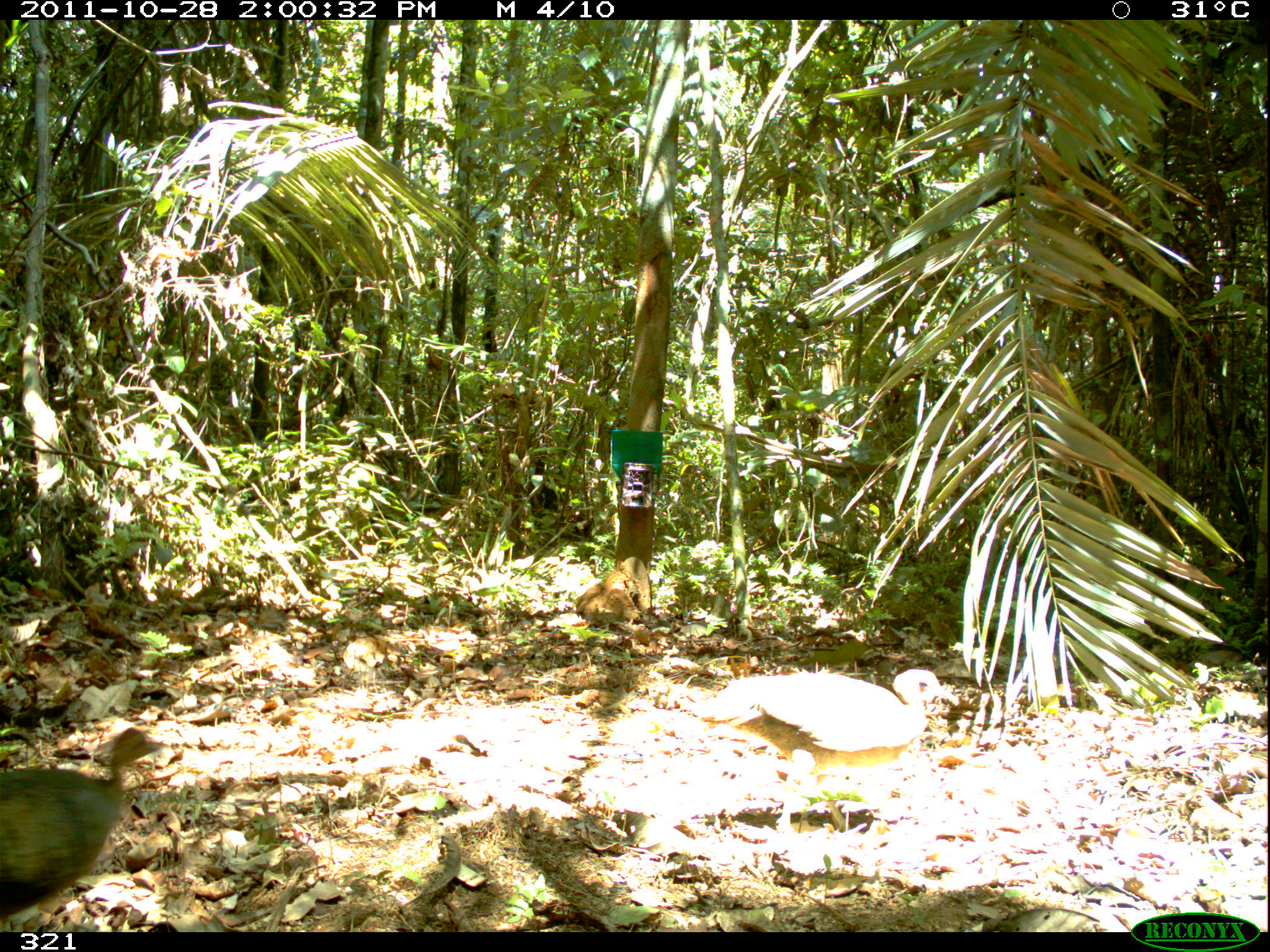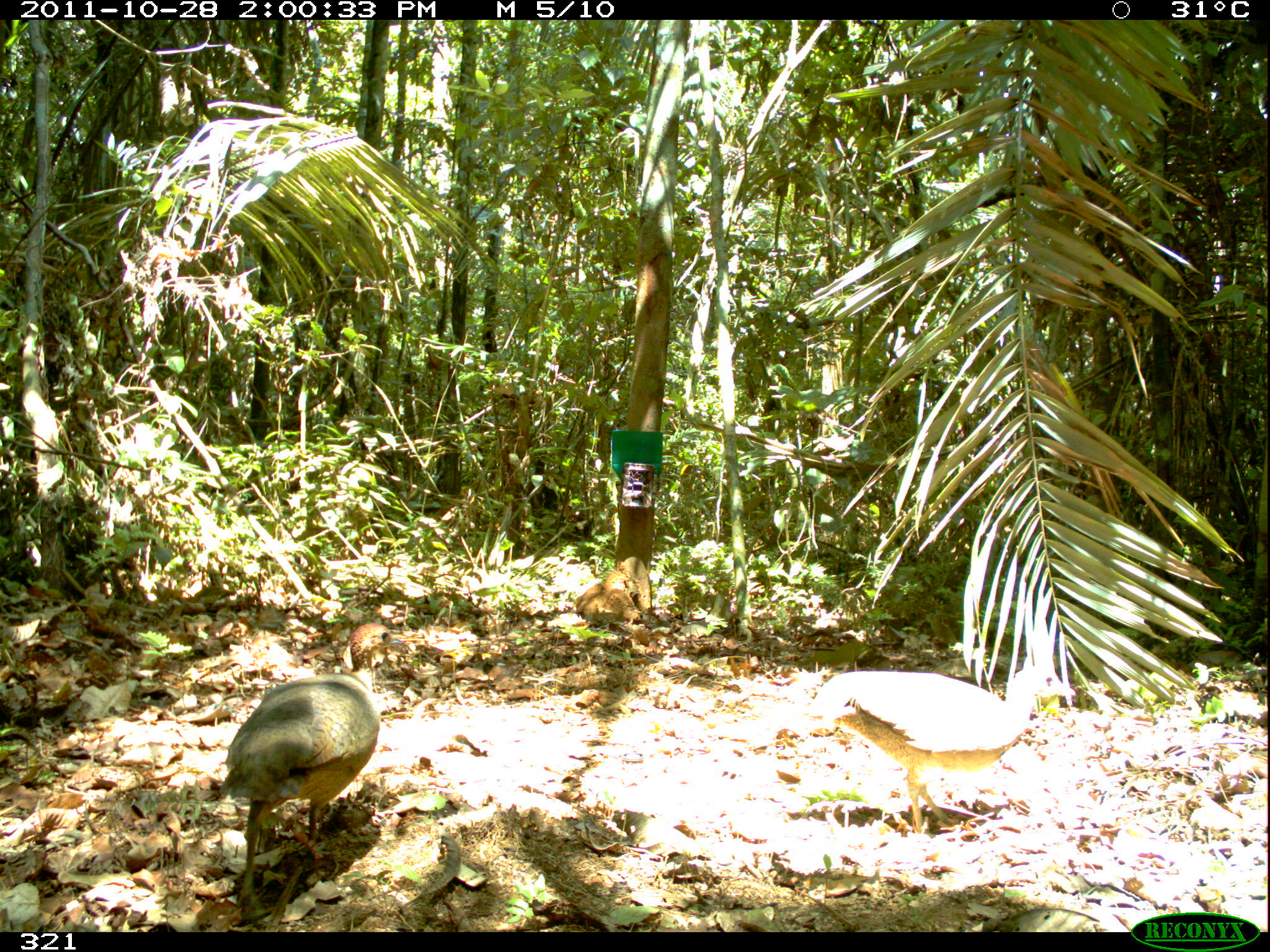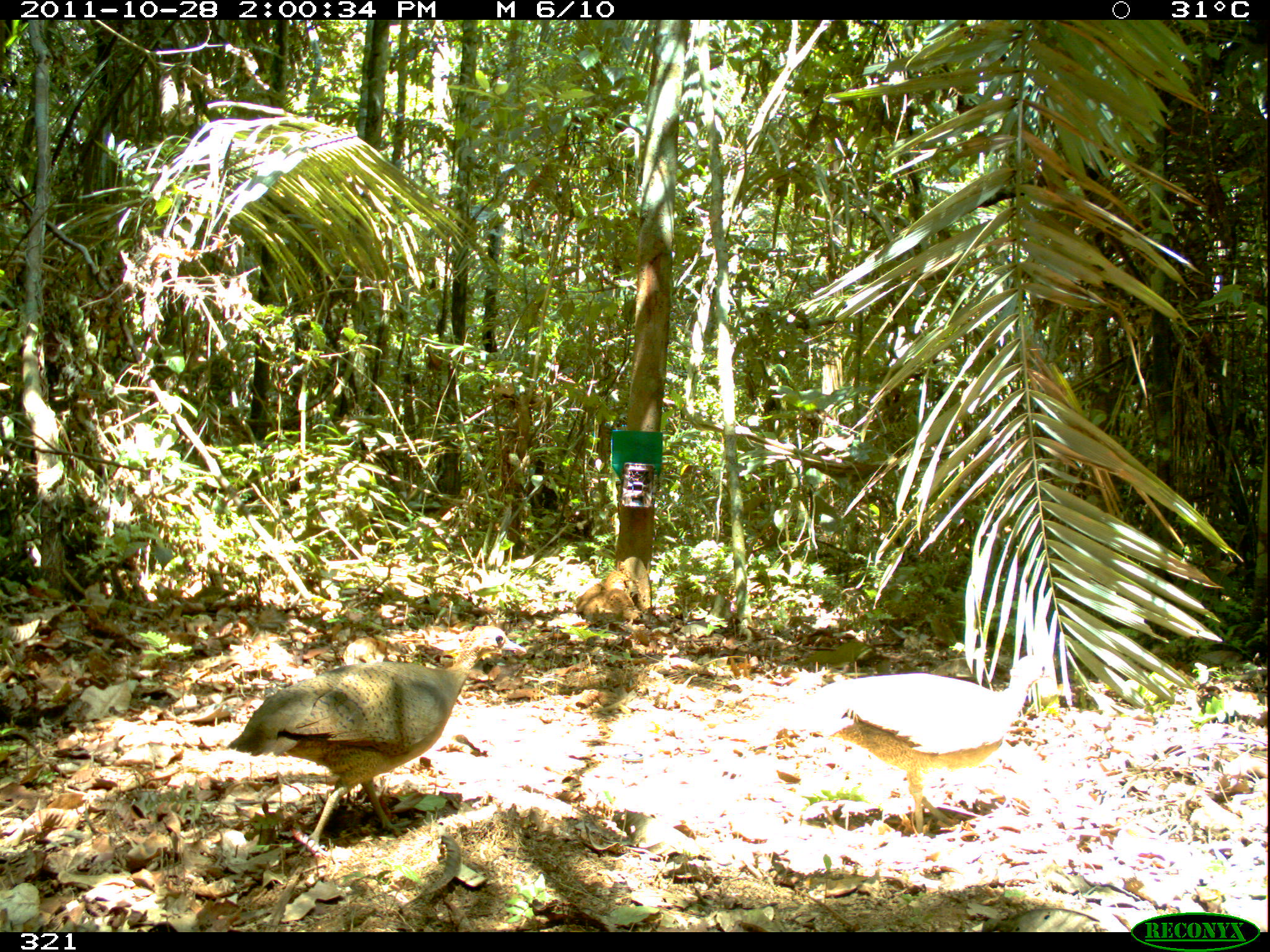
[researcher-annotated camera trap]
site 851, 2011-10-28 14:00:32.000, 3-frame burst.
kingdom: Animalia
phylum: Chordata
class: Aves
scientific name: Aves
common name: bird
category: unknown bird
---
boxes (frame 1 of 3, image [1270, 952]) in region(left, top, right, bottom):
unknown bird: region(680, 666, 960, 831); region(0, 727, 170, 932)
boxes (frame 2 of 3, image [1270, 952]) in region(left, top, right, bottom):
unknown bird: region(217, 621, 405, 917); region(807, 666, 1075, 832)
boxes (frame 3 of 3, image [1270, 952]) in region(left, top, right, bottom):
unknown bird: region(225, 625, 527, 855); region(785, 654, 1053, 834)